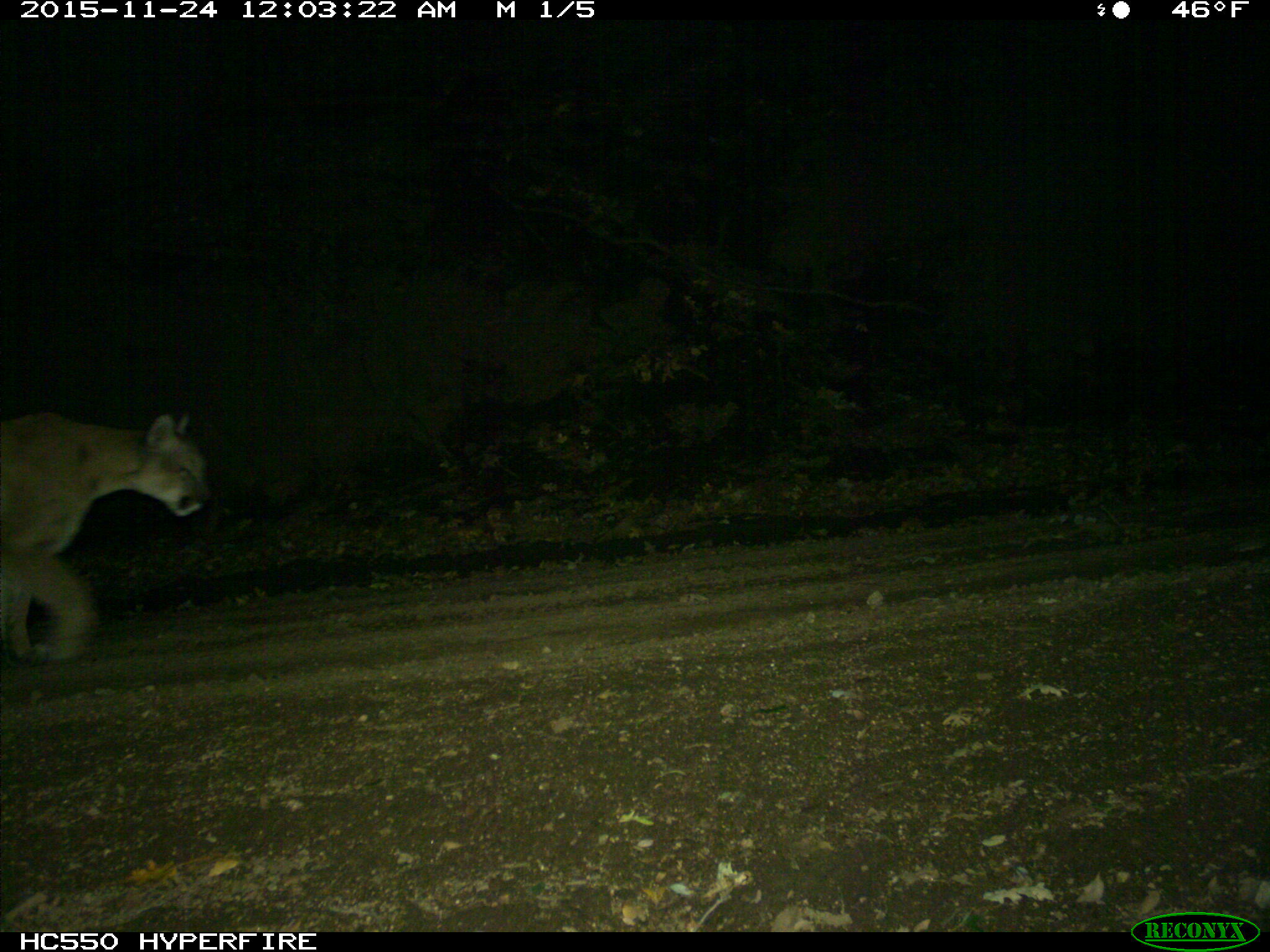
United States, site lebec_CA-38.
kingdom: Animalia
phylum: Chordata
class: Mammalia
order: Carnivora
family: Felidae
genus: Puma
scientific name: Puma concolor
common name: mountain lion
Puma concolor (mountain lion).